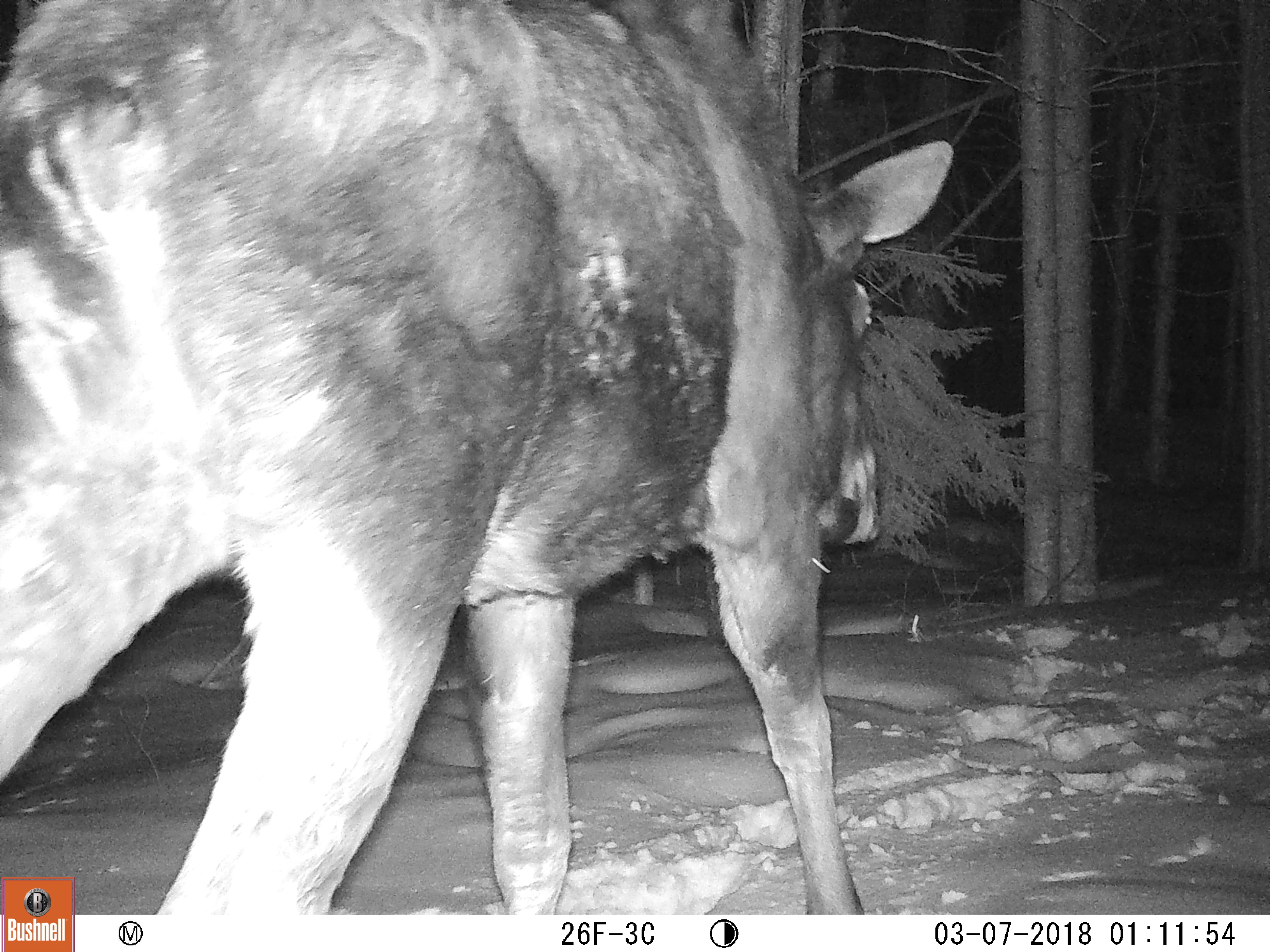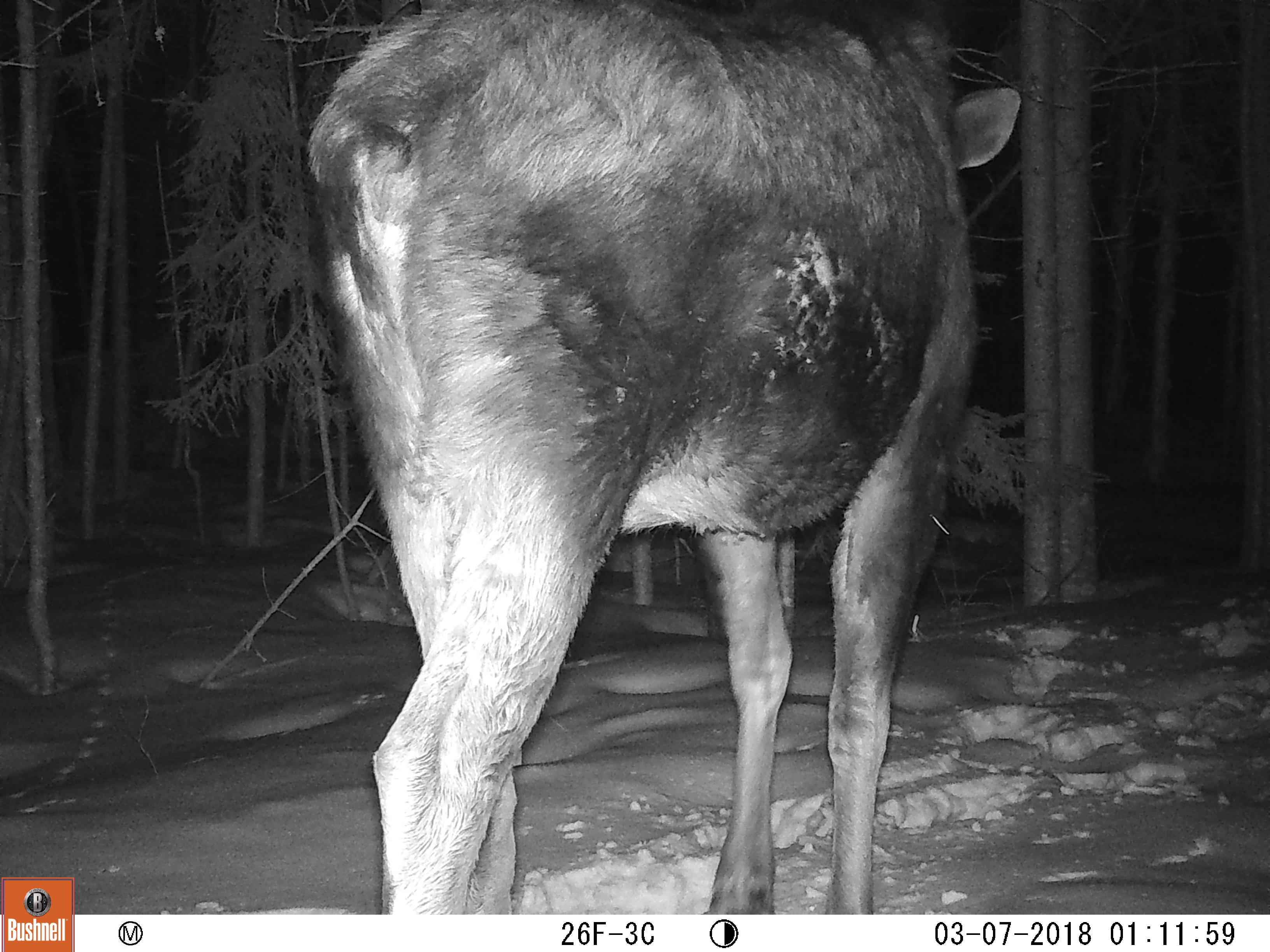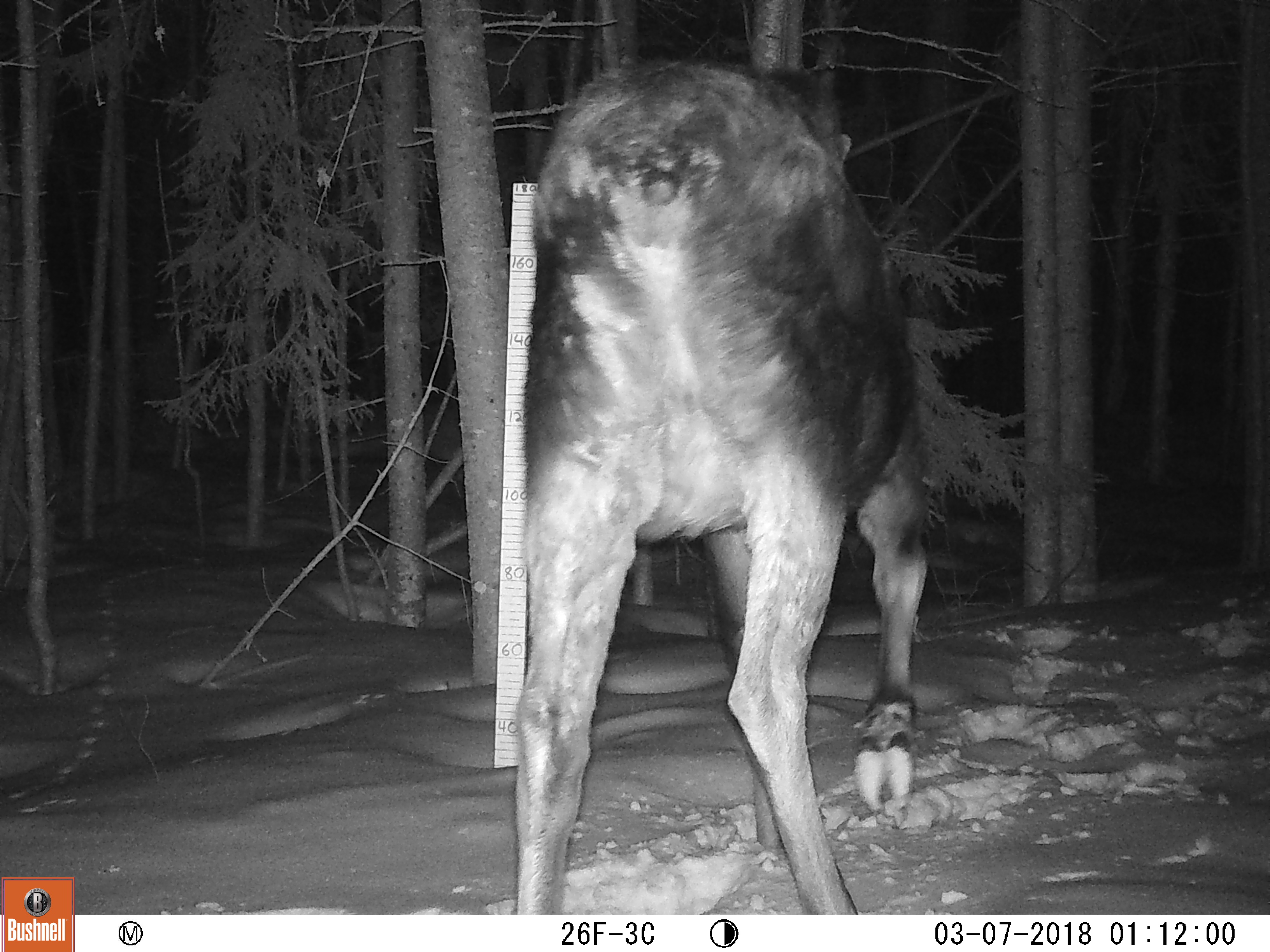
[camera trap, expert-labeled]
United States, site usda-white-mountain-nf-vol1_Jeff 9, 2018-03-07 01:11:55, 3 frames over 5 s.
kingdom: Animalia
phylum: Chordata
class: Mammalia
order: Artiodactyla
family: Cervidae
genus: Alces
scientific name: Alces alces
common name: moose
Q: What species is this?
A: Moose (Alces alces).